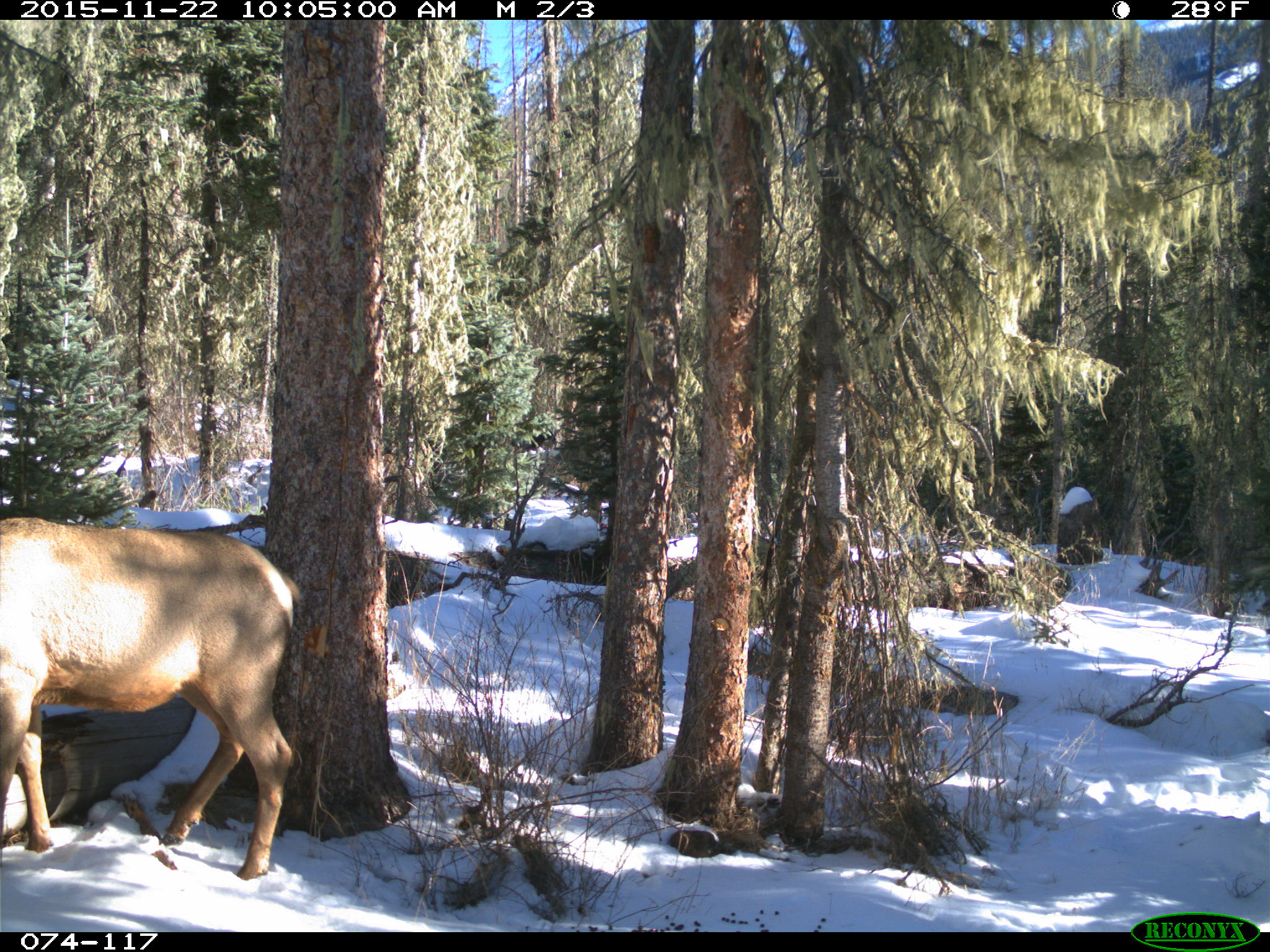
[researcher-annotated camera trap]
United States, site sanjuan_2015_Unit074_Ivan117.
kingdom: Animalia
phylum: Chordata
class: Mammalia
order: Artiodactyla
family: Cervidae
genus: Cervus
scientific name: Cervus elaphus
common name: red deer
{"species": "Cervus elaphus (red deer)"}